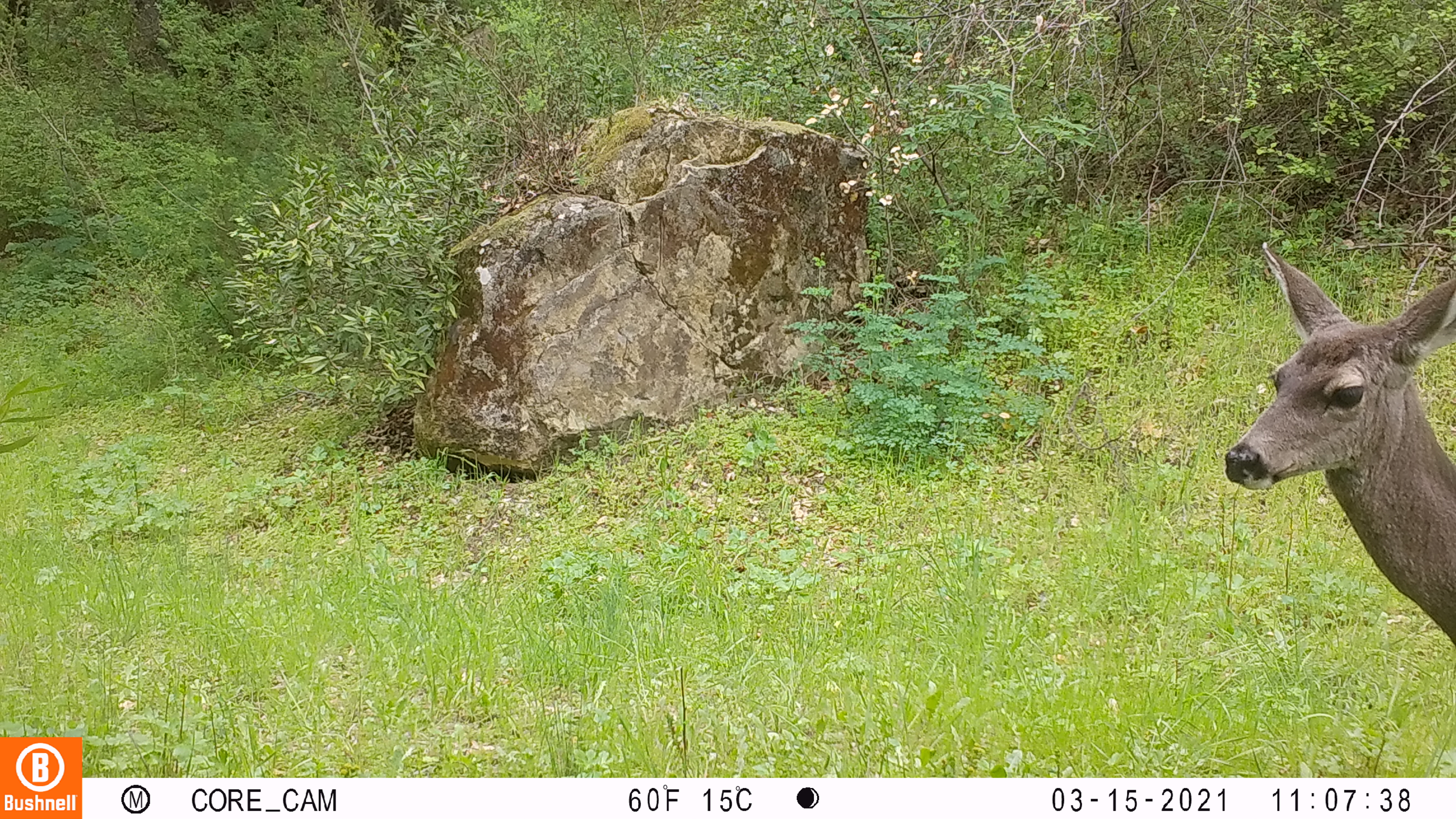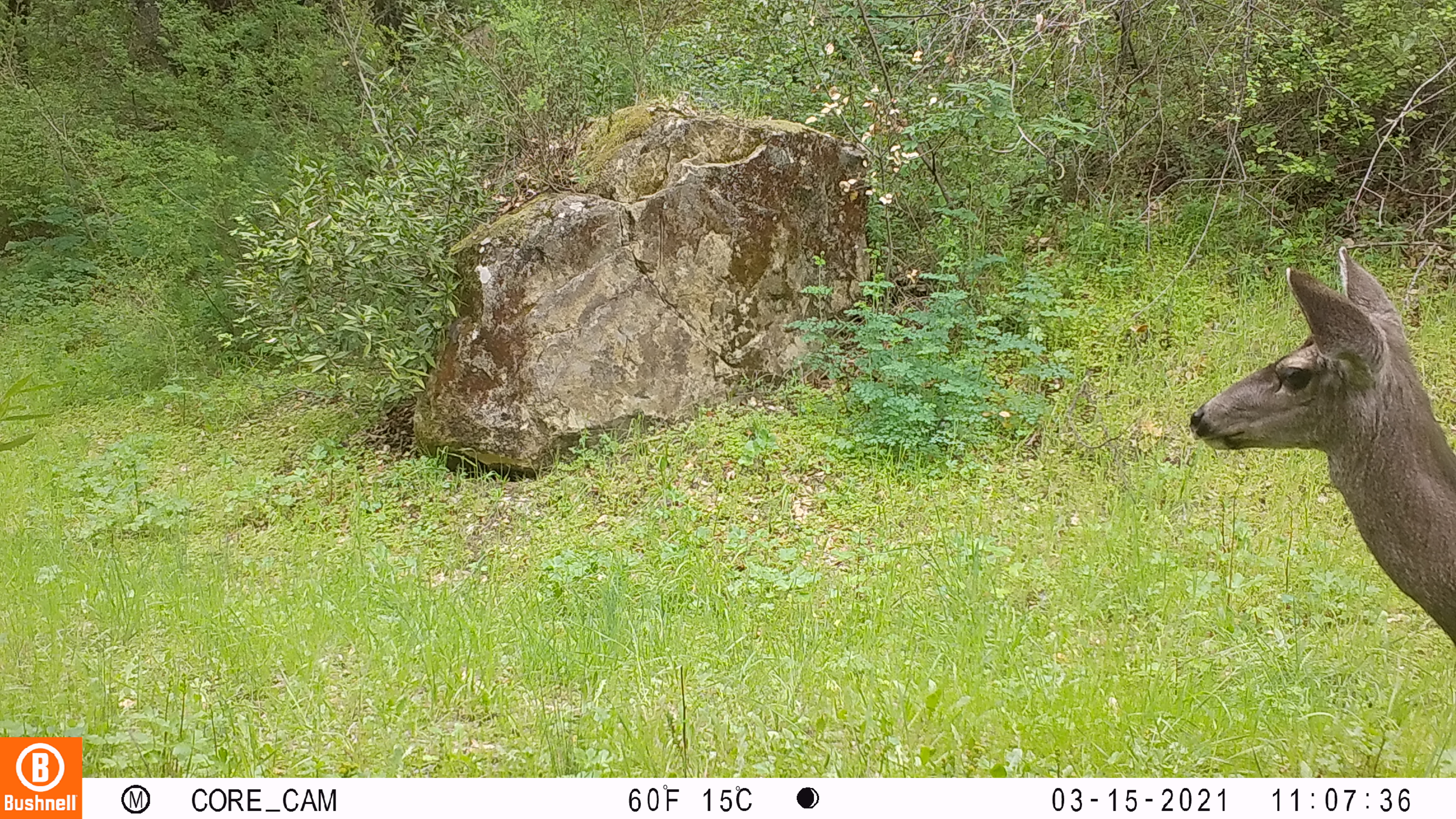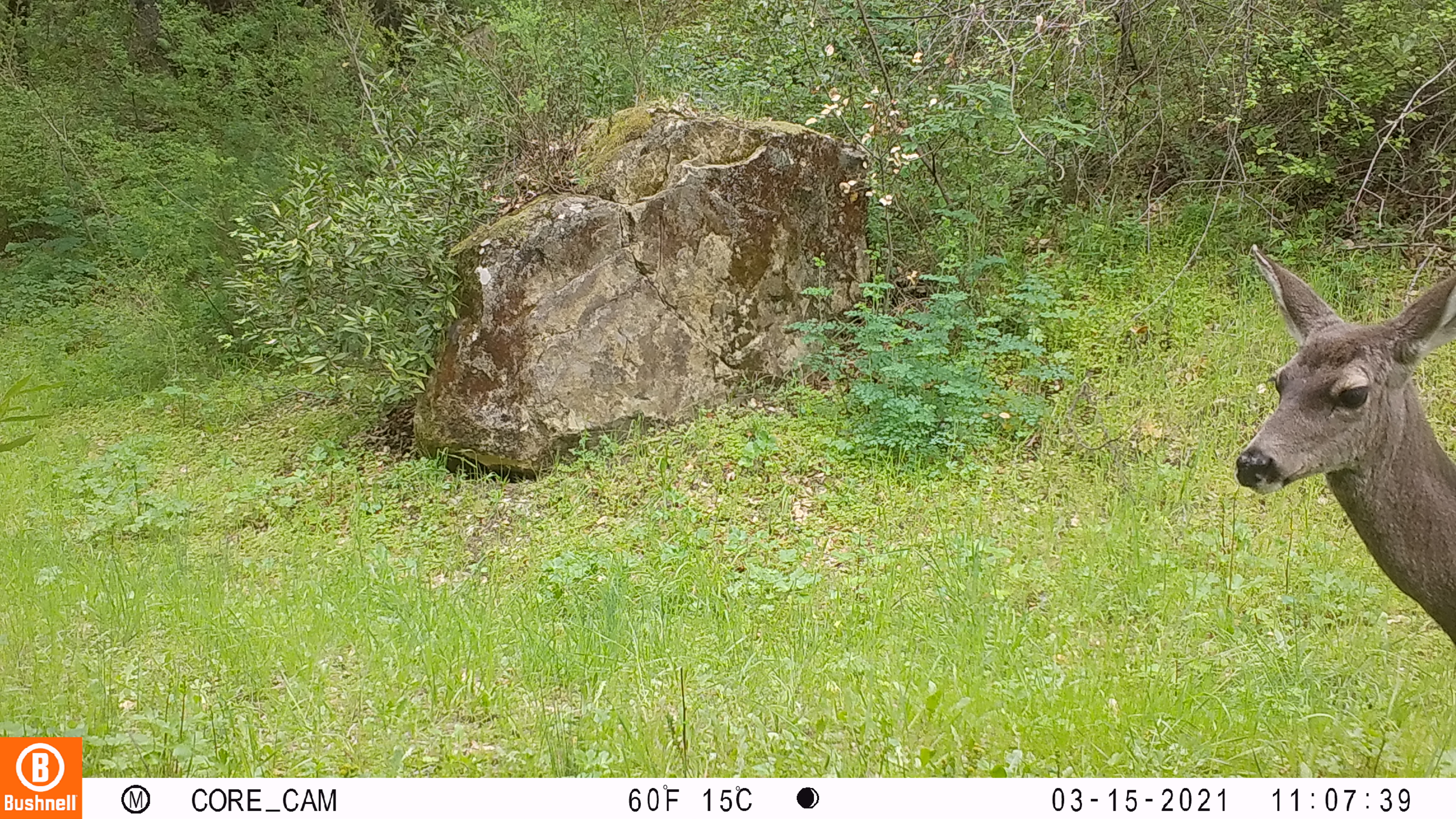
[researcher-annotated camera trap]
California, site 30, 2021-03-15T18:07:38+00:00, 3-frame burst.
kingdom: Animalia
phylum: Chordata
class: Mammalia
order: Artiodactyla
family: Cervidae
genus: Odocoileus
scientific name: Odocoileus hemionus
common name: mule deer